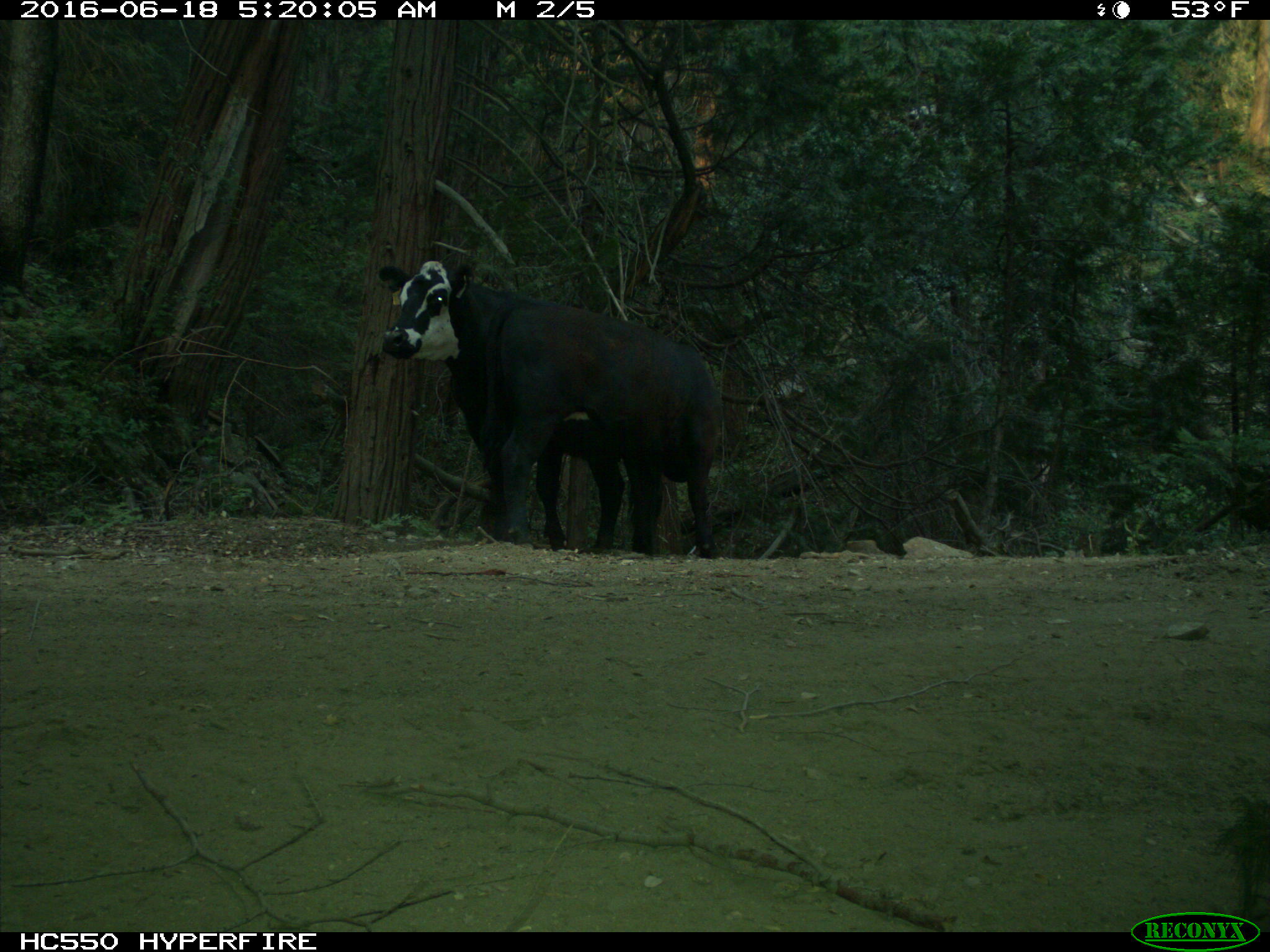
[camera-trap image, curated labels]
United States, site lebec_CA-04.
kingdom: Animalia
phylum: Chordata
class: Mammalia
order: Artiodactyla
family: Bovidae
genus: Bos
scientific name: Bos taurus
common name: domestic cow